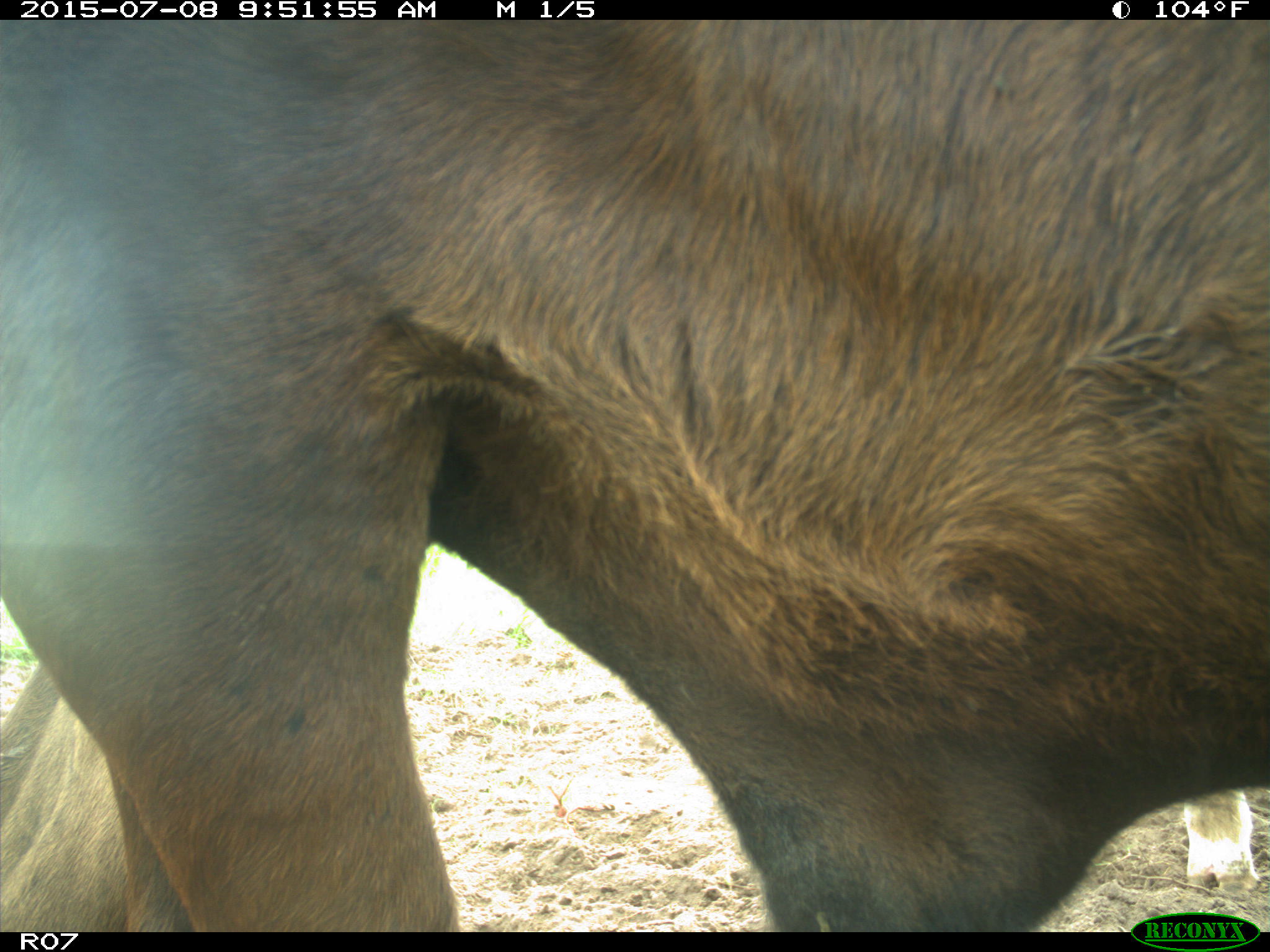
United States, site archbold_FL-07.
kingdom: Animalia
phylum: Chordata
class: Mammalia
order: Artiodactyla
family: Bovidae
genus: Bos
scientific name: Bos taurus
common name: domestic cow